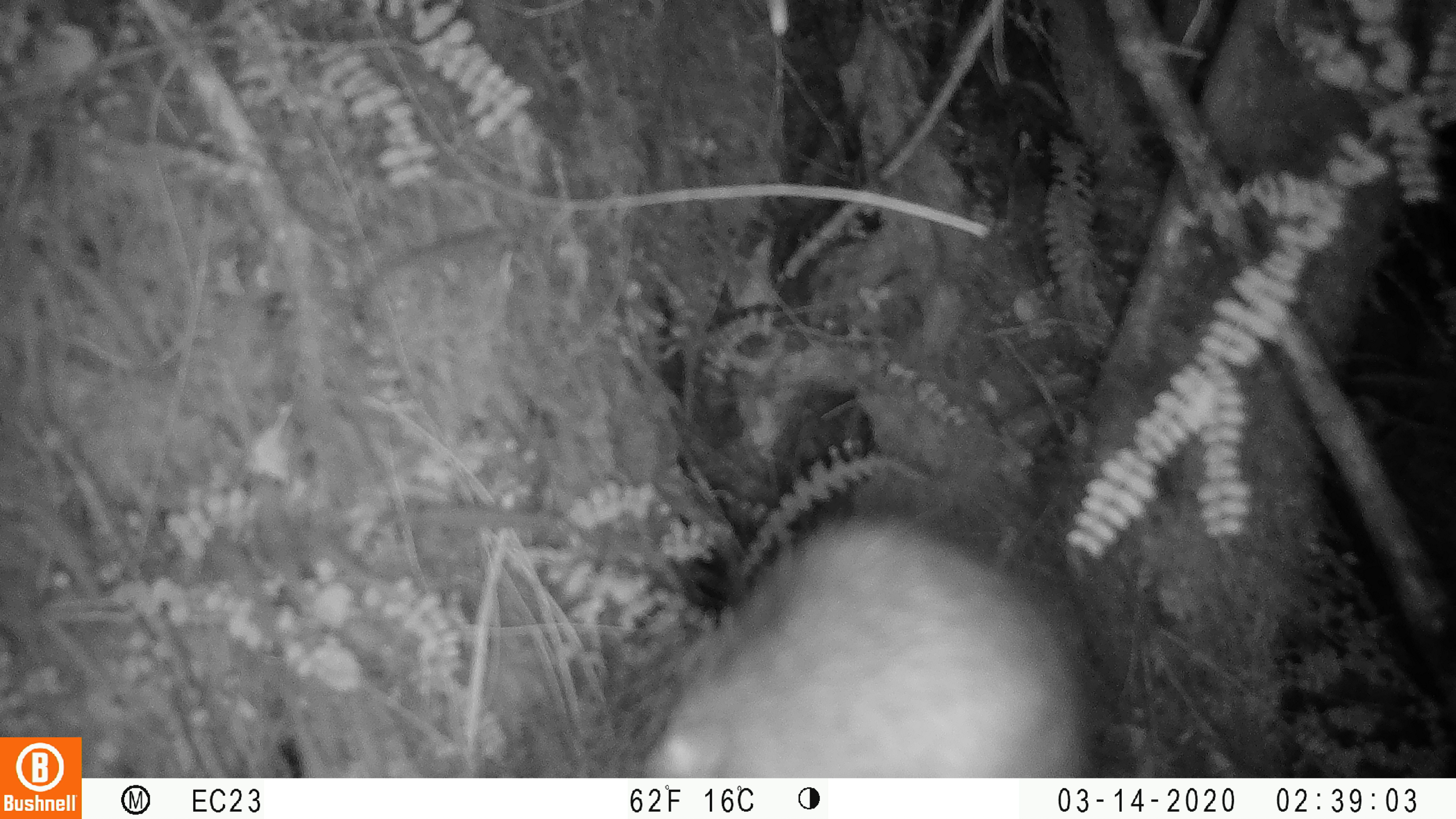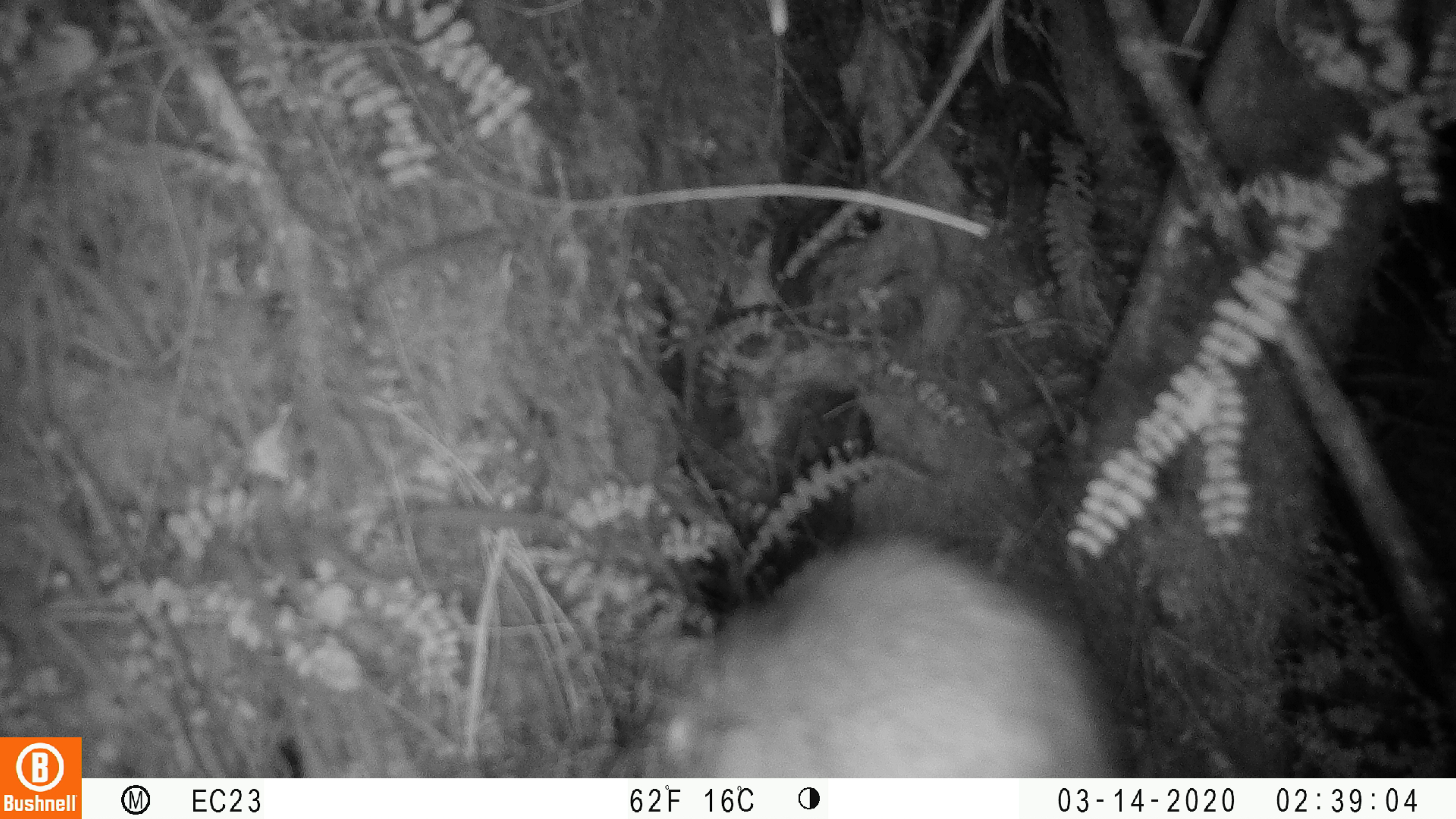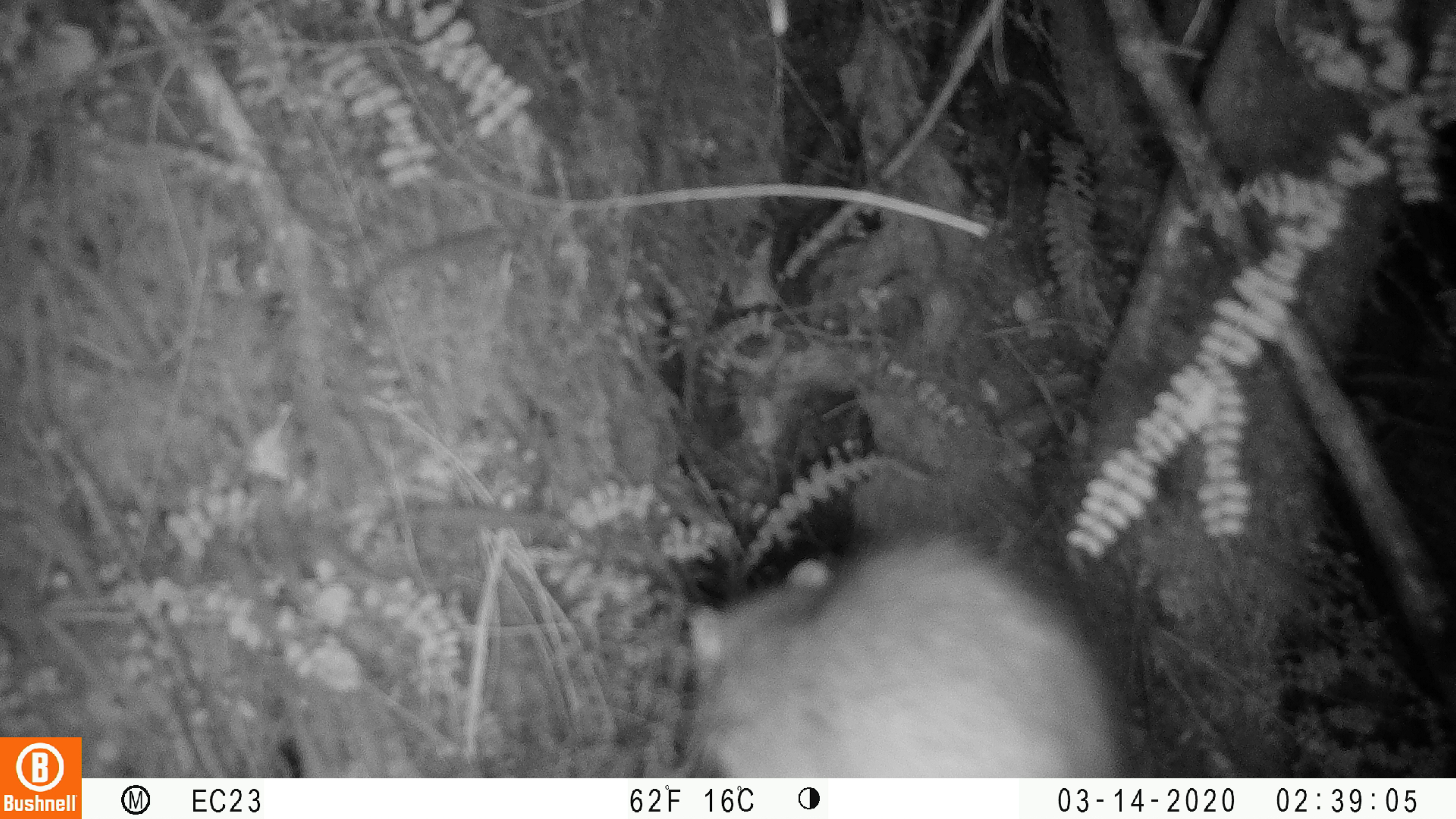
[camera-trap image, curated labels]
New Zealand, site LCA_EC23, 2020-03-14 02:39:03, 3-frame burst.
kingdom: Animalia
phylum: Chordata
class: Mammalia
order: Rodentia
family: Muridae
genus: Rattus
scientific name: Rattus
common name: rat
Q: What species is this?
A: Rat (Rattus).